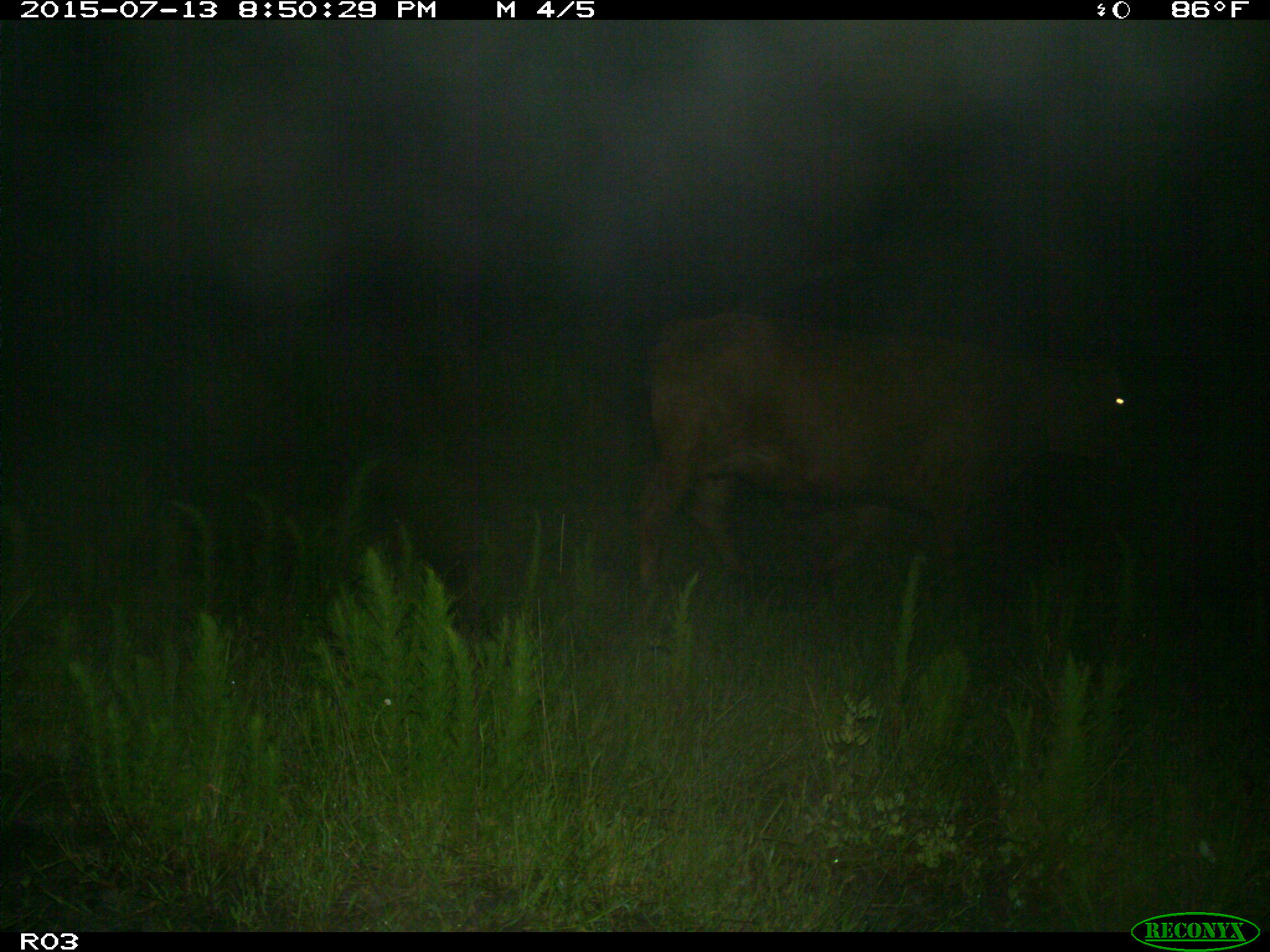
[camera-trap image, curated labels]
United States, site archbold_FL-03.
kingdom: Animalia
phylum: Chordata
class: Mammalia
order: Artiodactyla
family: Bovidae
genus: Bos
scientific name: Bos taurus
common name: domestic cow